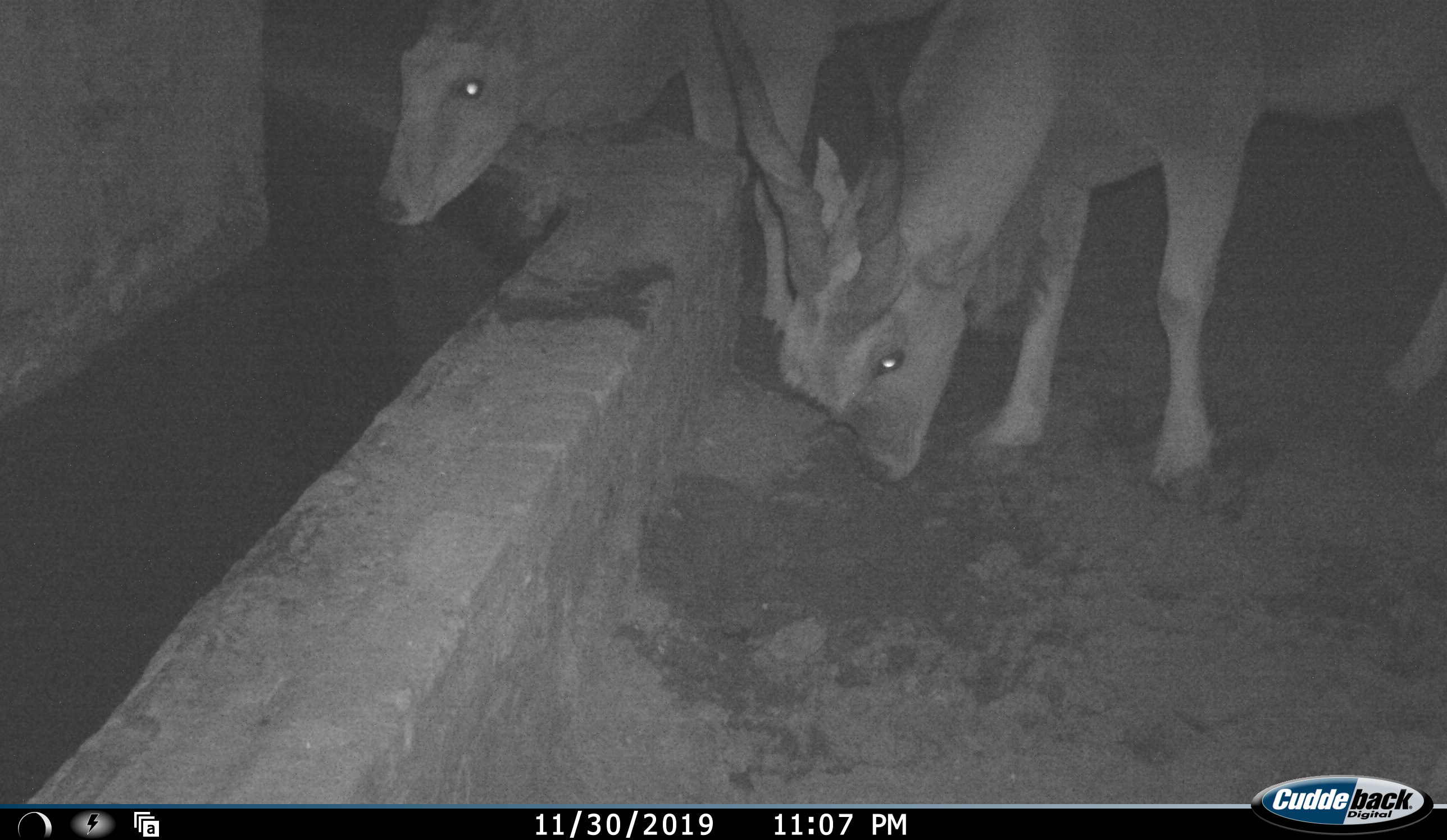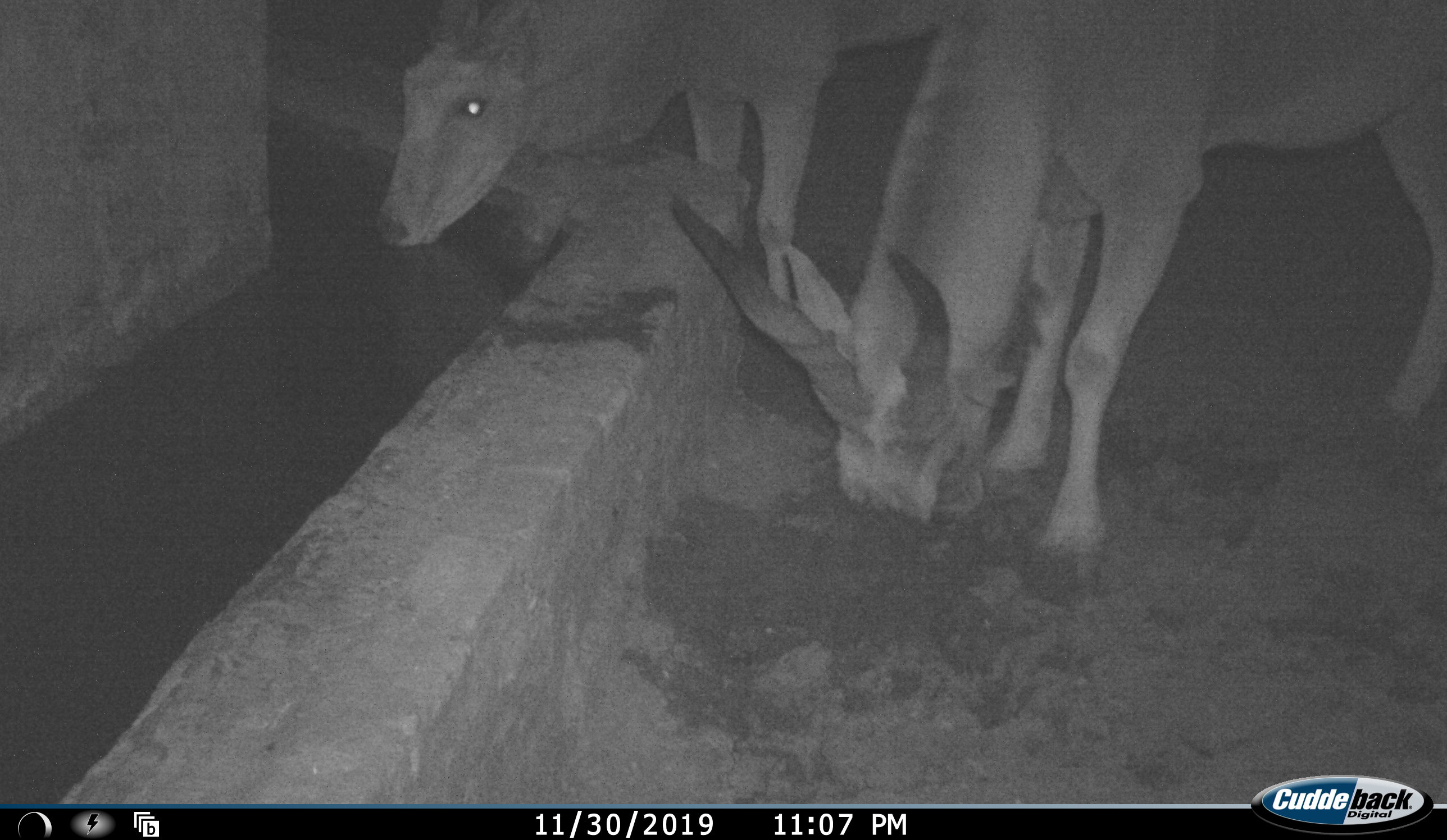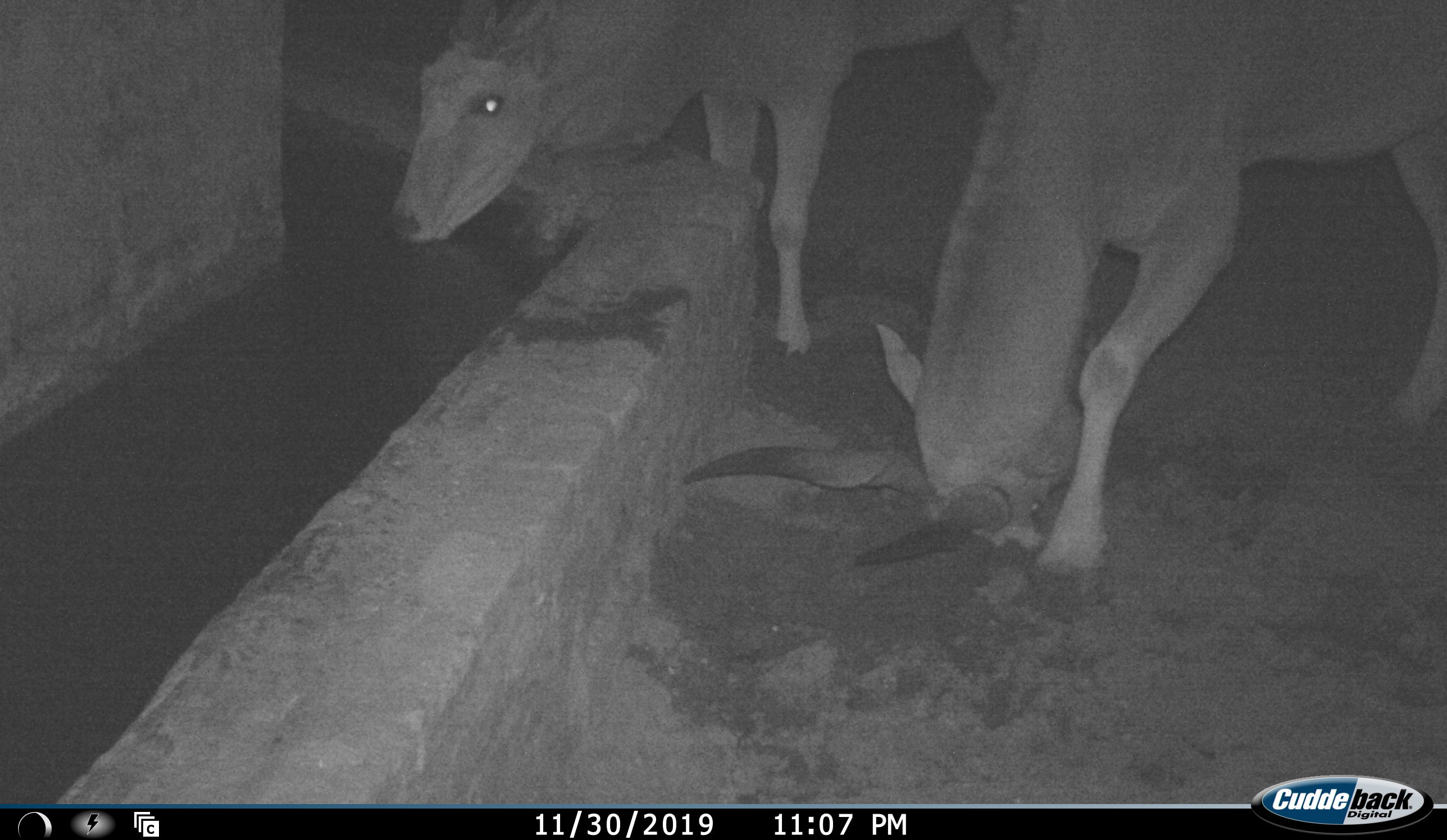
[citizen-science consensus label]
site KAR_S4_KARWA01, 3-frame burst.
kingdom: Animalia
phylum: Chordata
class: Mammalia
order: Artiodactyla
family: Bovidae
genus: Tragelaphus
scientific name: Tragelaphus oryx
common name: eland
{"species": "eland (Tragelaphus oryx)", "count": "2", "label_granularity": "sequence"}